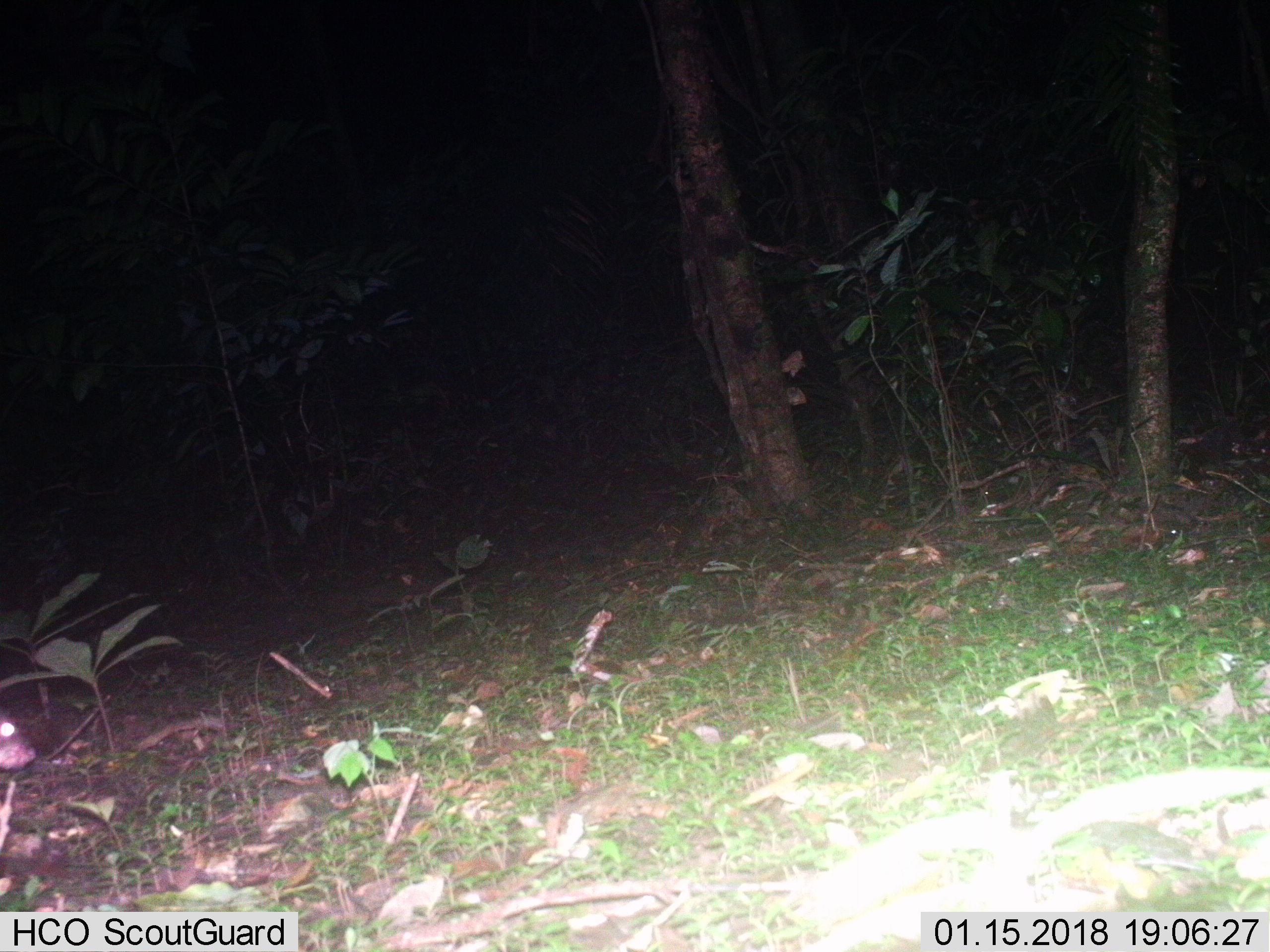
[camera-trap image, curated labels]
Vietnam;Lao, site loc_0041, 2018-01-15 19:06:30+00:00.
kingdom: Animalia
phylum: Chordata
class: Mammalia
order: Rodentia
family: Hystricidae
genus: Atherurus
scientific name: Atherurus macrourus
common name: asiatic brush-tailed porcupine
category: asiatic brush tailed porcupine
Asiatic brush tailed porcupine (asiatic brush-tailed porcupine) (Atherurus macrourus). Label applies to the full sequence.